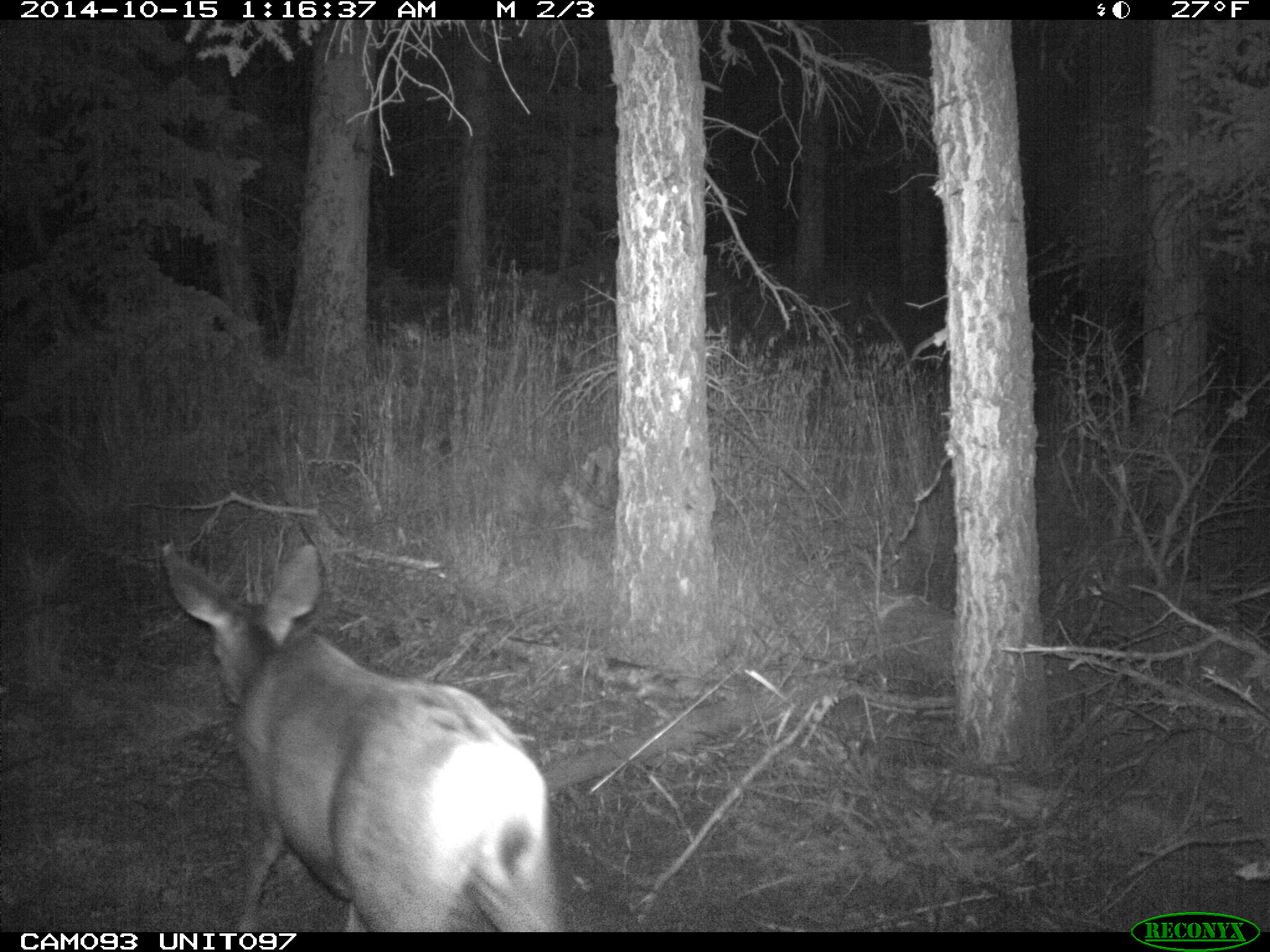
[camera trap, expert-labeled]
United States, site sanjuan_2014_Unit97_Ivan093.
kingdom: Animalia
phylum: Chordata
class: Mammalia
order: Artiodactyla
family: Cervidae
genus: Odocoileus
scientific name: Odocoileus hemionus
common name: mule deer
Odocoileus hemionus (mule deer).